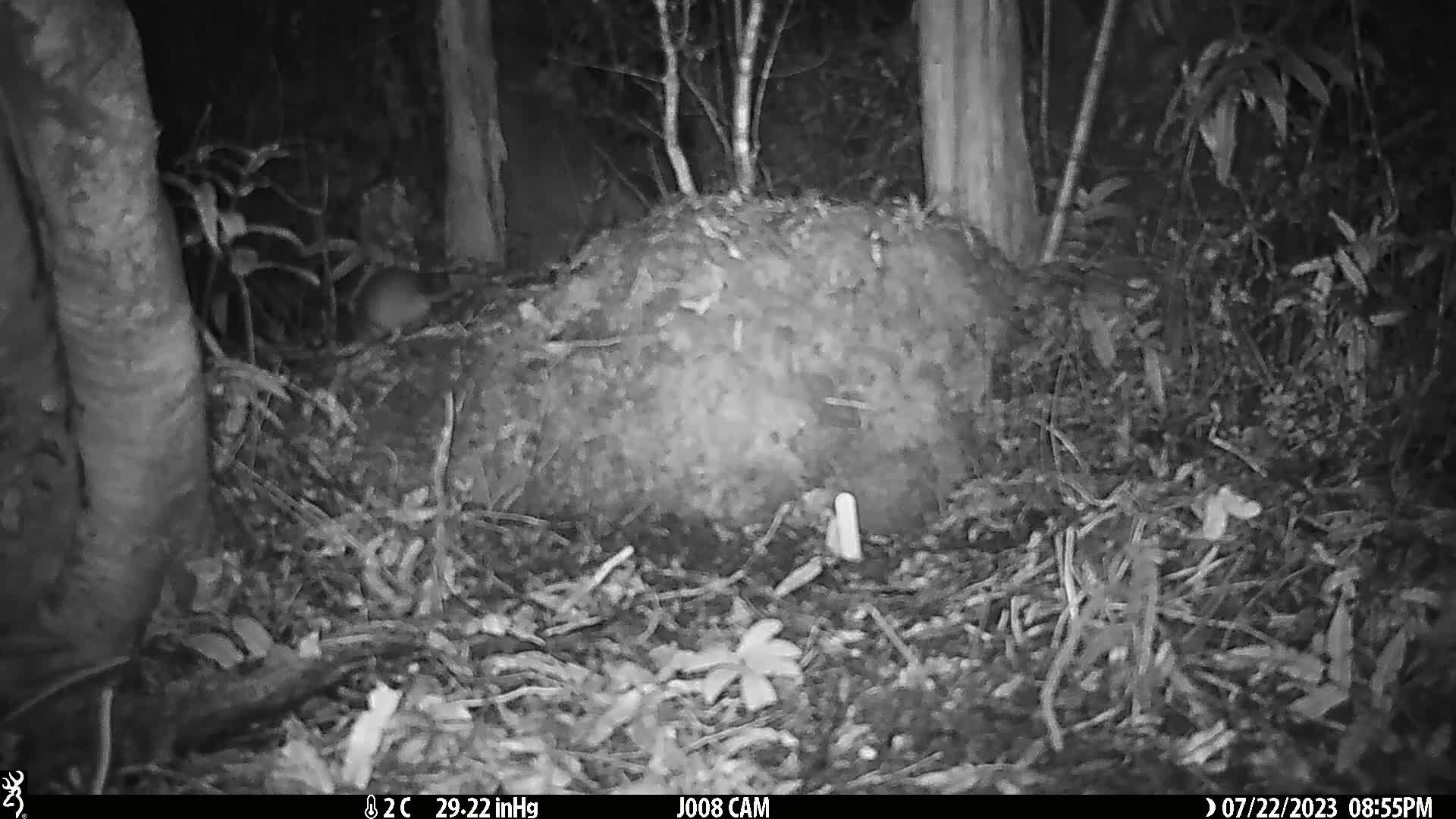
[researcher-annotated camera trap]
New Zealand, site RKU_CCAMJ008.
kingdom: Animalia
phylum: Chordata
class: Mammalia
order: Rodentia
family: Muridae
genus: Rattus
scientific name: Rattus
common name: rat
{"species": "rat (Rattus)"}